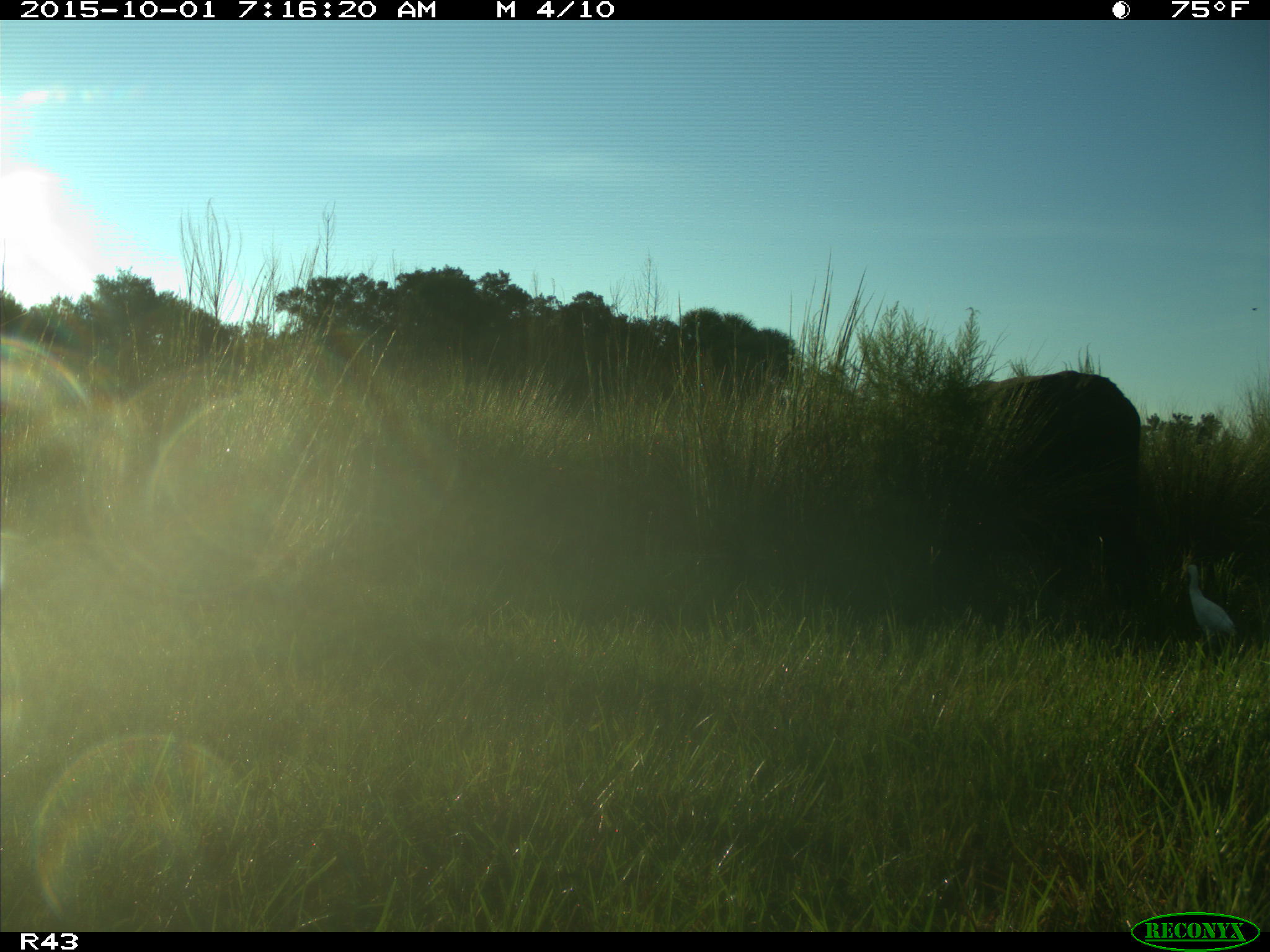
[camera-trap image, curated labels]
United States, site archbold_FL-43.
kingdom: Animalia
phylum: Chordata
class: Mammalia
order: Artiodactyla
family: Bovidae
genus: Bos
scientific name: Bos taurus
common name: domestic cow